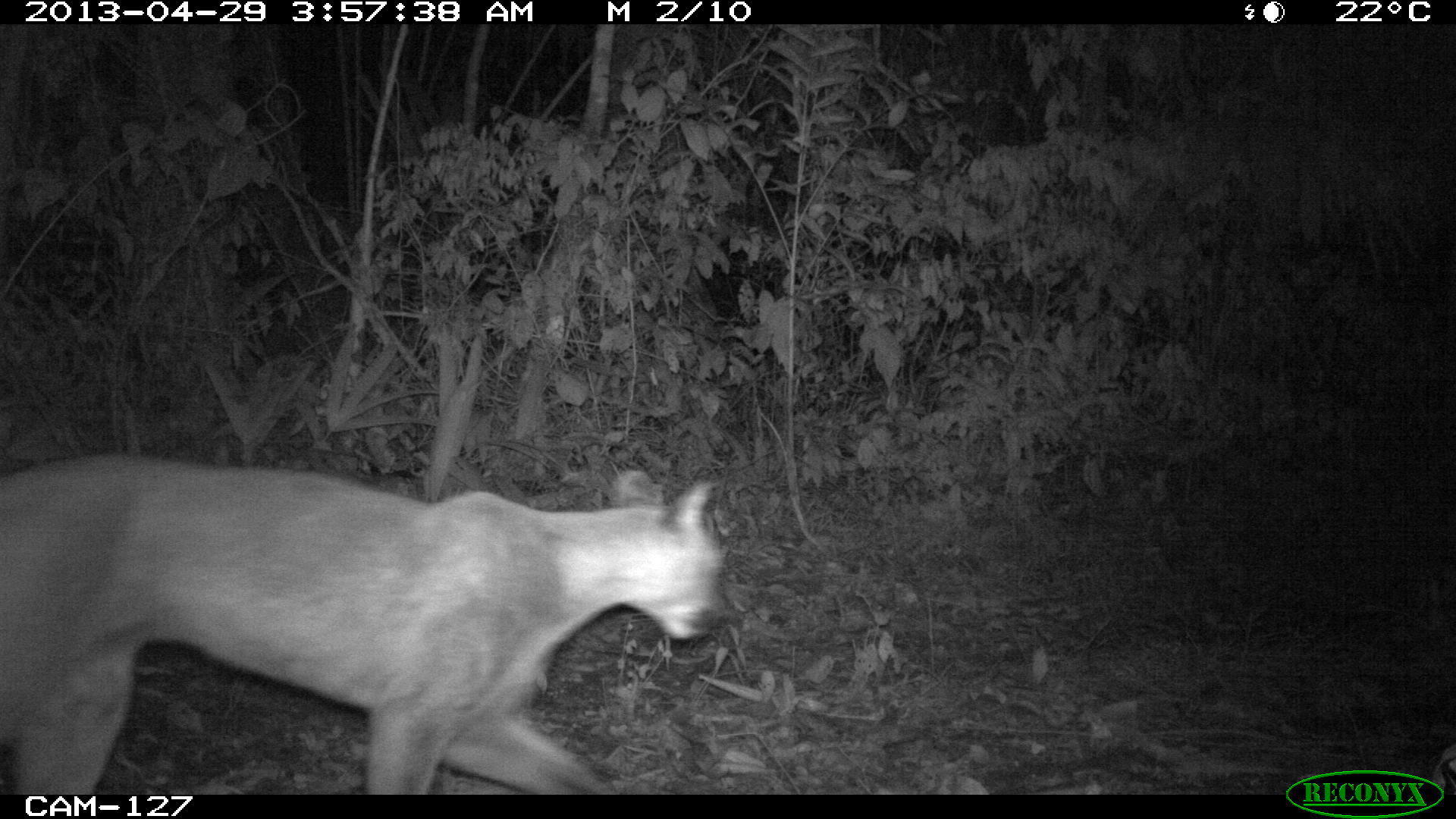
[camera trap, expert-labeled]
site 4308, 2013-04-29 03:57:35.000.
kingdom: Animalia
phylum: Chordata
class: Mammalia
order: Carnivora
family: Felidae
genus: Puma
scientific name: Puma concolor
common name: mountain lion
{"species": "Puma concolor (mountain lion)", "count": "1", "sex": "male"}